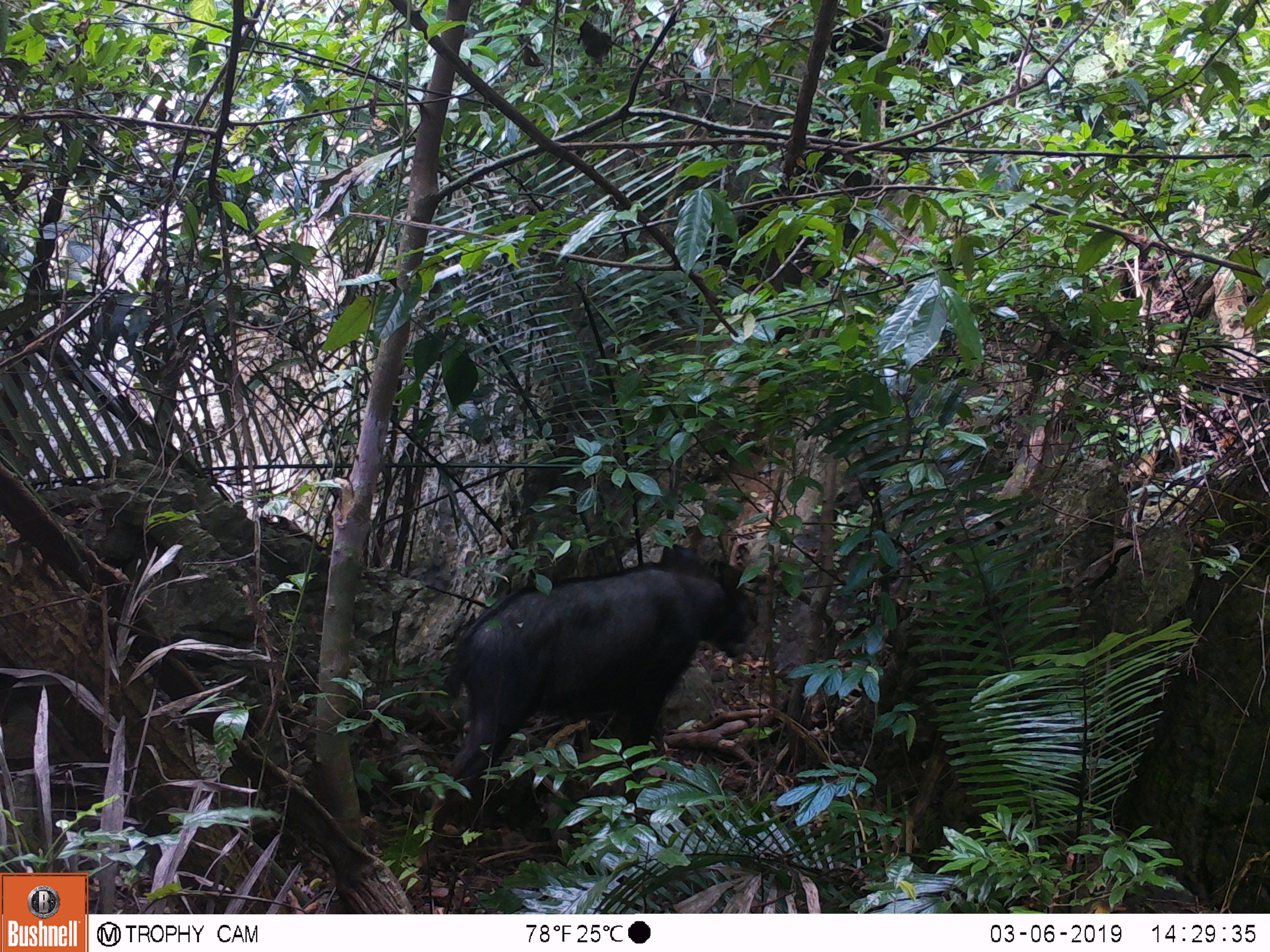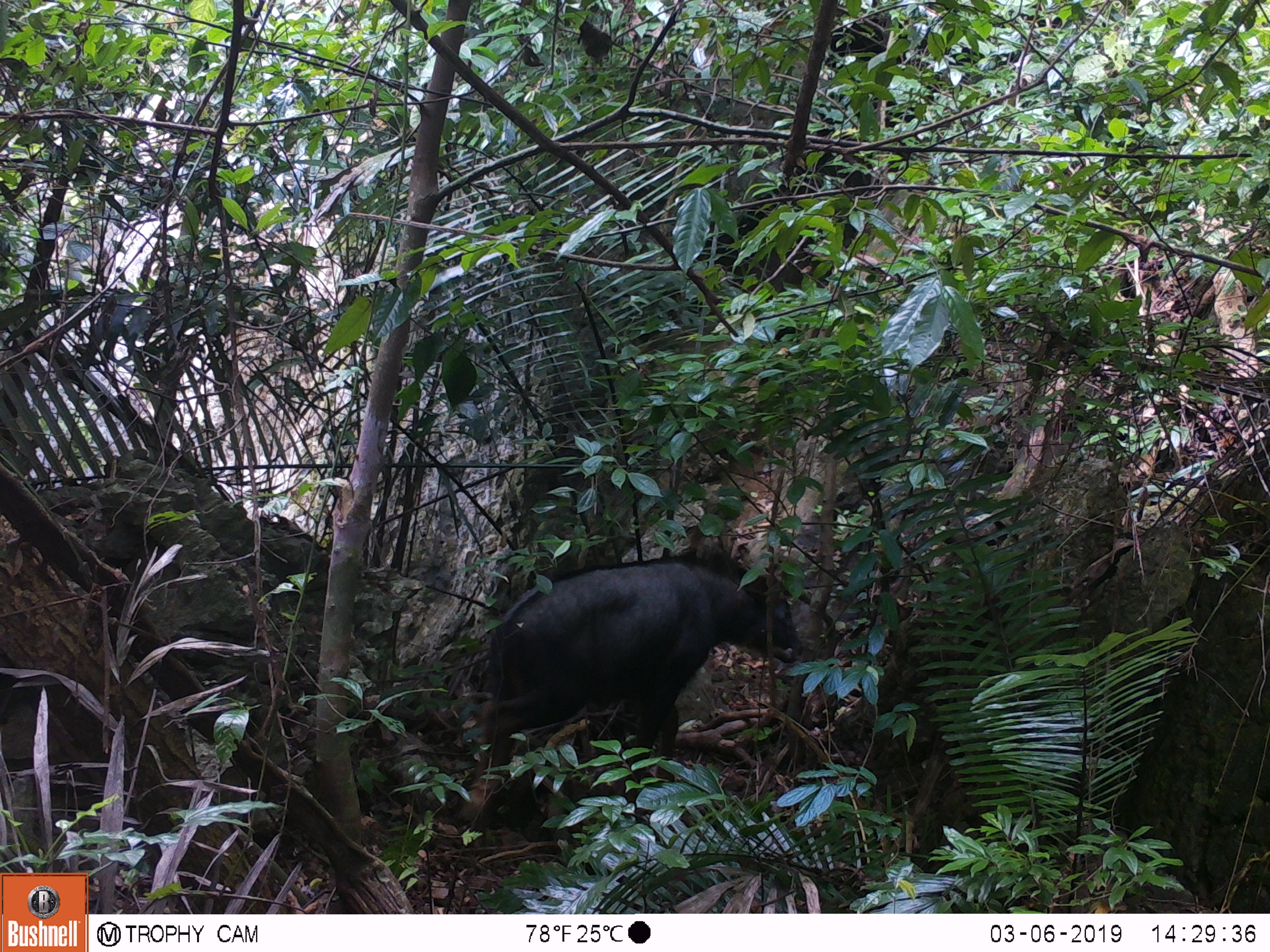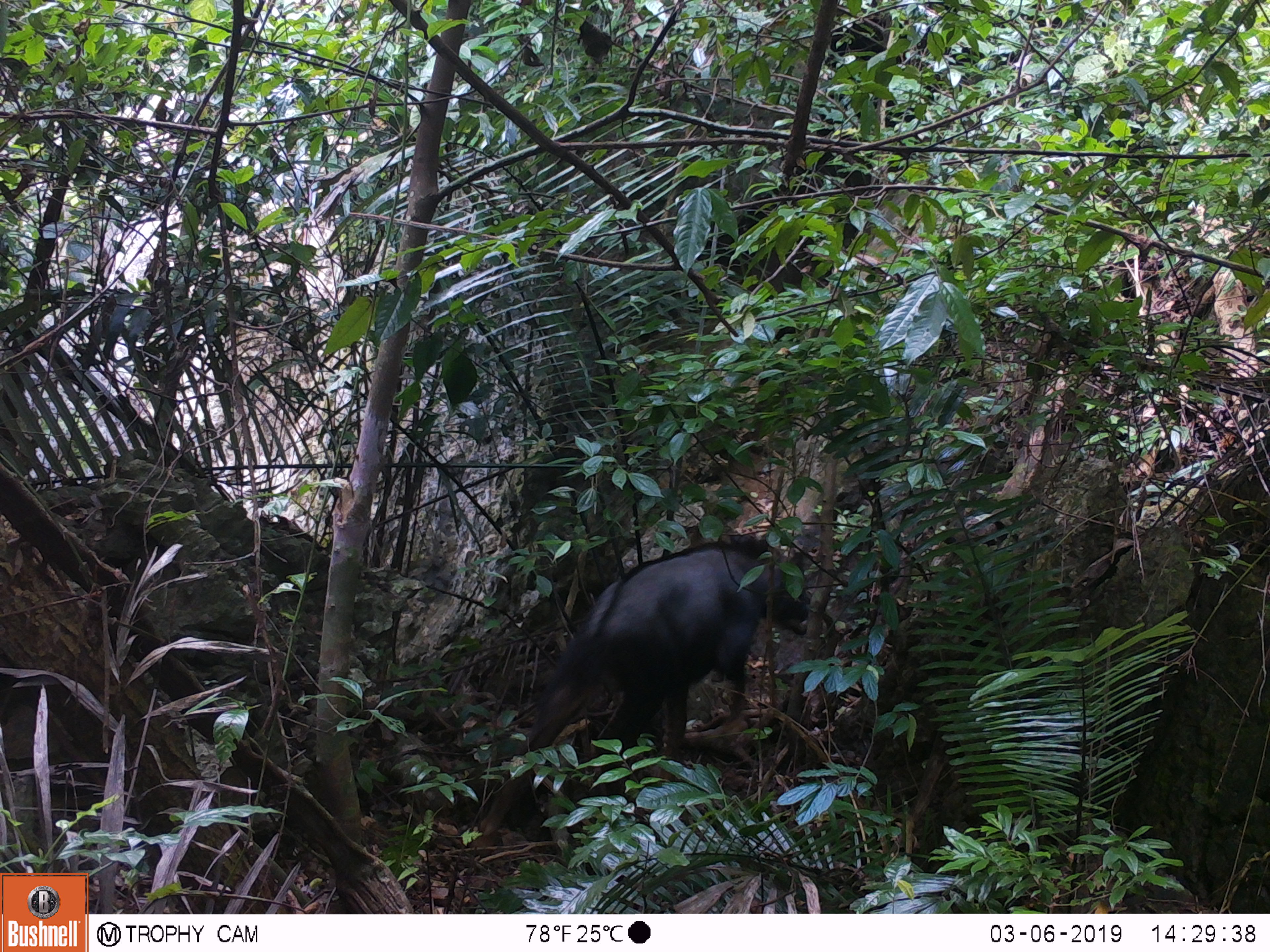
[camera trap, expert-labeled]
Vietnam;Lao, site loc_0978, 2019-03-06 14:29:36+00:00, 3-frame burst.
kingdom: Animalia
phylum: Chordata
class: Mammalia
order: Artiodactyla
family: Bovidae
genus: Capricornis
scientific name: Capricornis sumatraensis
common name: chinese serow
Chinese serow (Capricornis sumatraensis). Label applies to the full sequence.